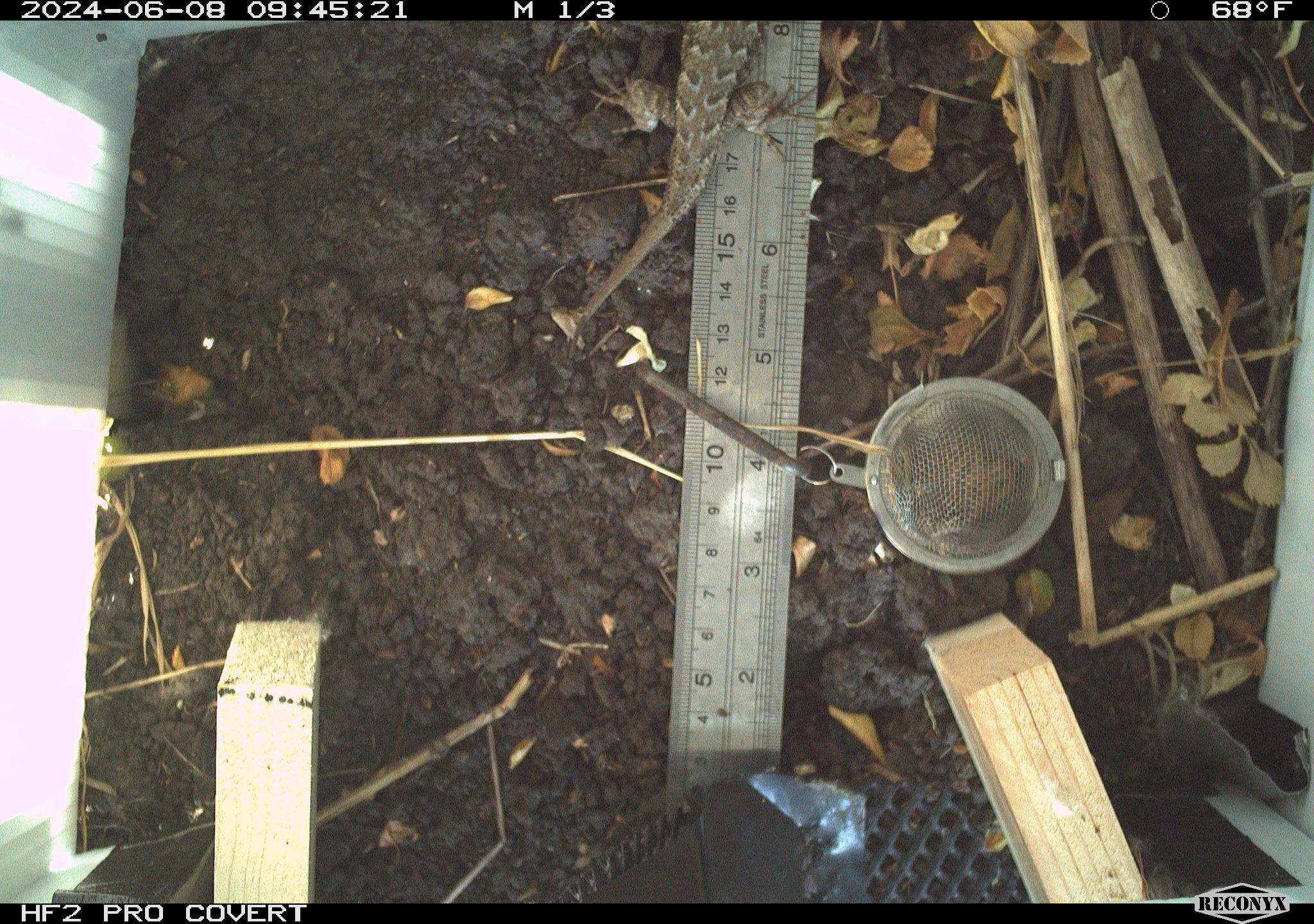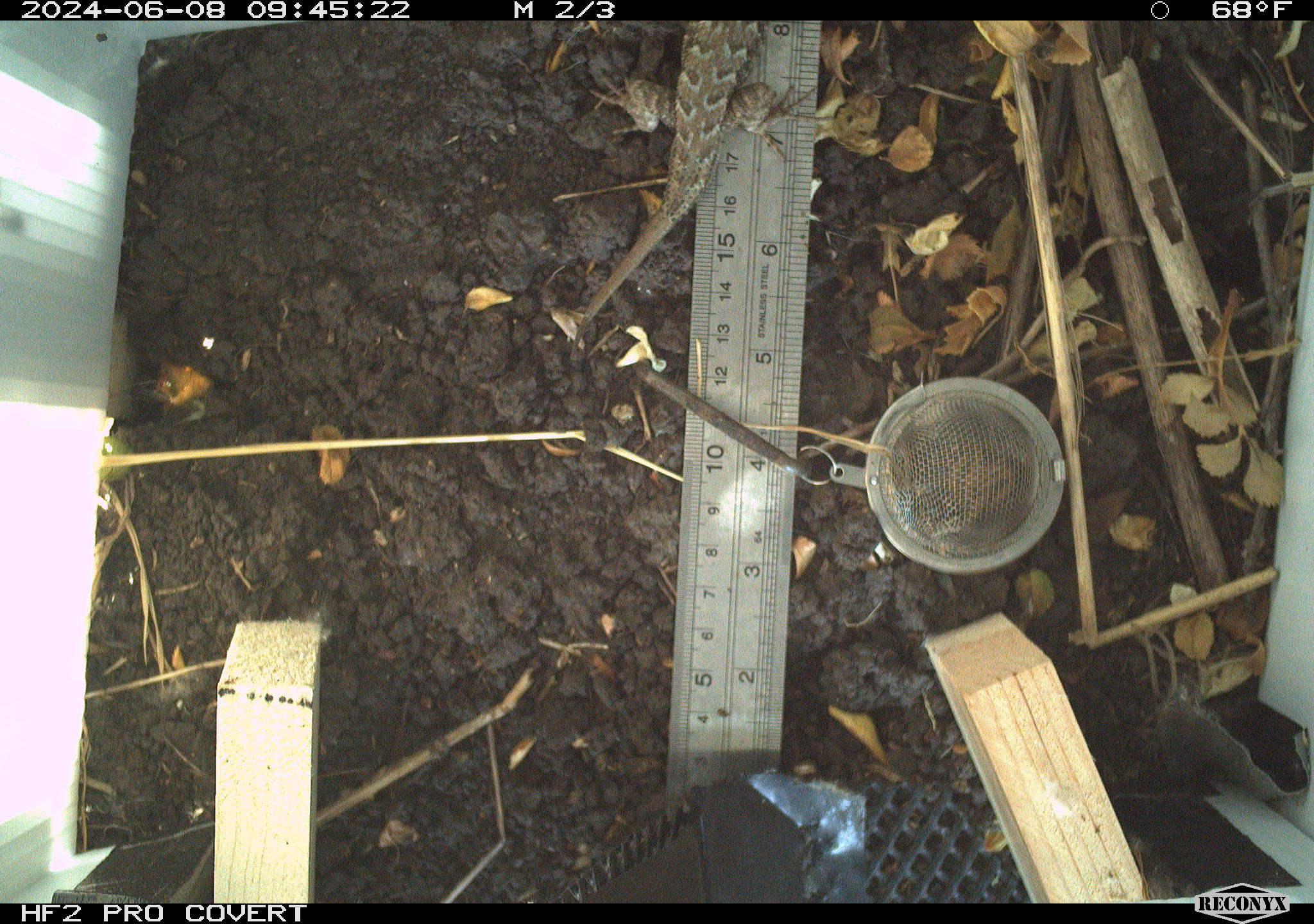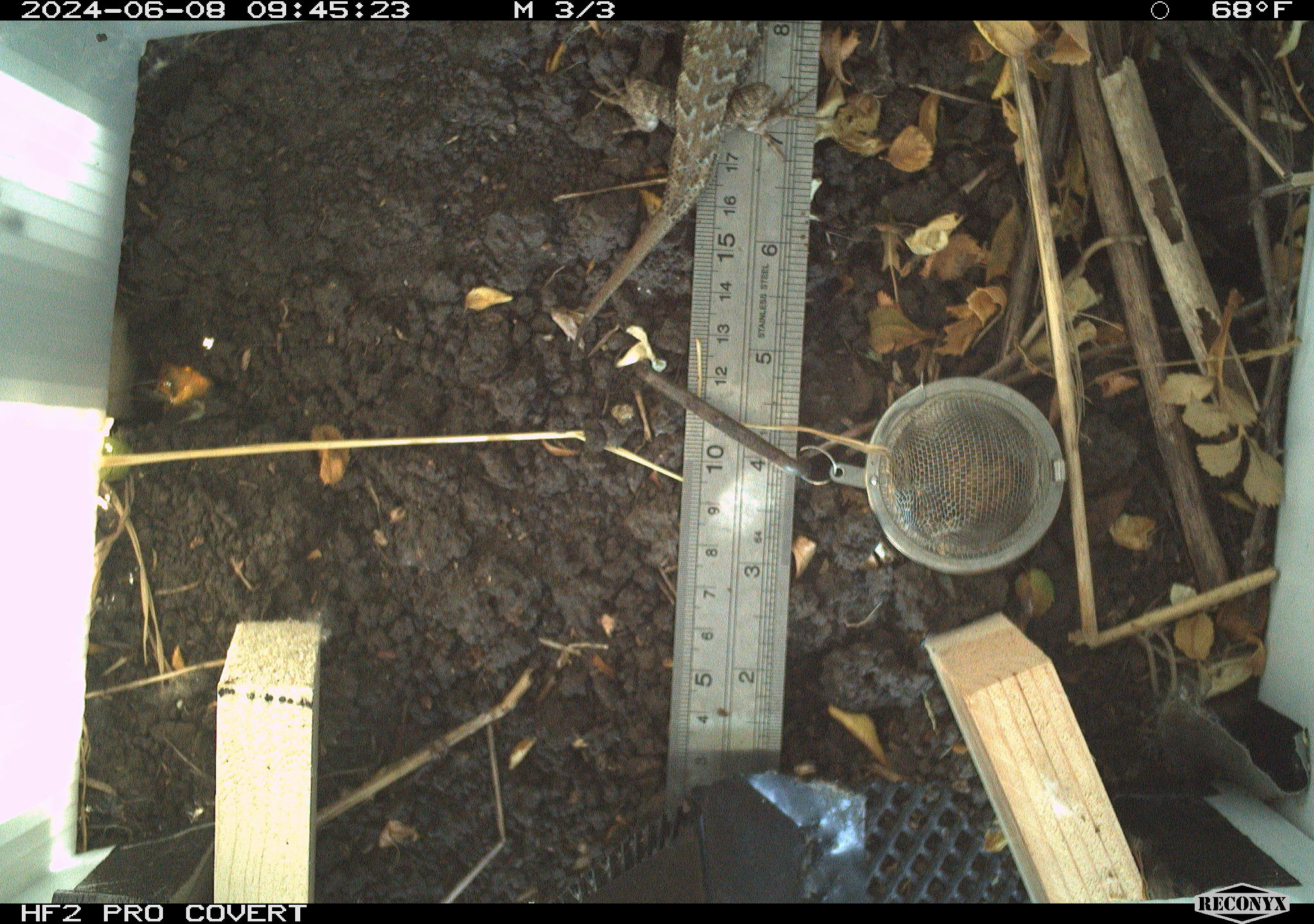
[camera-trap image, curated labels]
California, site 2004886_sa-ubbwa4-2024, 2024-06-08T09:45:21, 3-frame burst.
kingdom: Animalia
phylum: Chordata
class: Reptilia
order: Squamata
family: Phrynosomatidae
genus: Sceloporus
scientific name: Sceloporus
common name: spiny lizards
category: sceloporus species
Sceloporus species (spiny lizards) (Sceloporus).